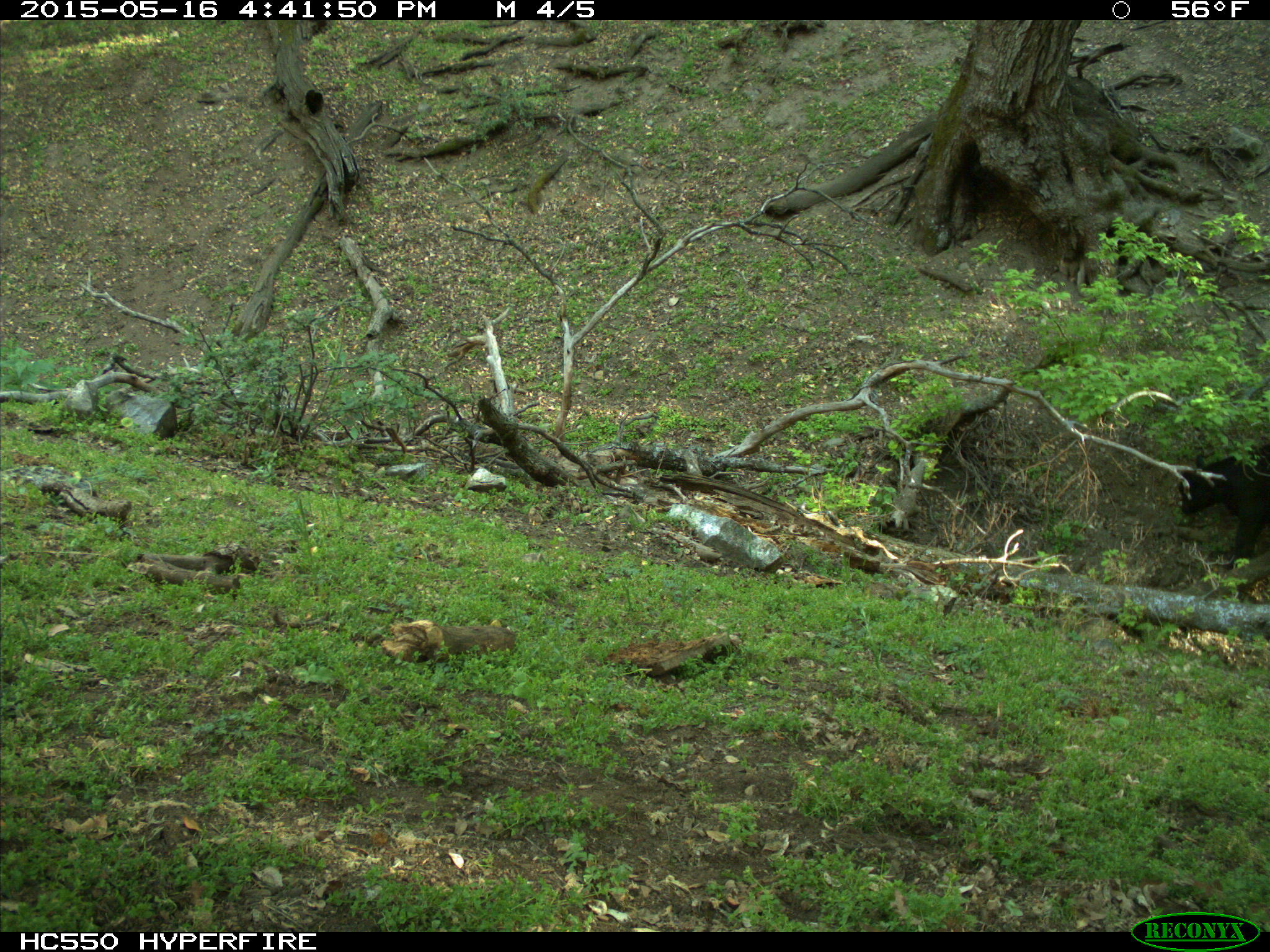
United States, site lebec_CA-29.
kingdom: Animalia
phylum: Chordata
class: Mammalia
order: Artiodactyla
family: Bovidae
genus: Bos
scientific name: Bos taurus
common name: domestic cow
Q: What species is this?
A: Bos taurus (domestic cow).